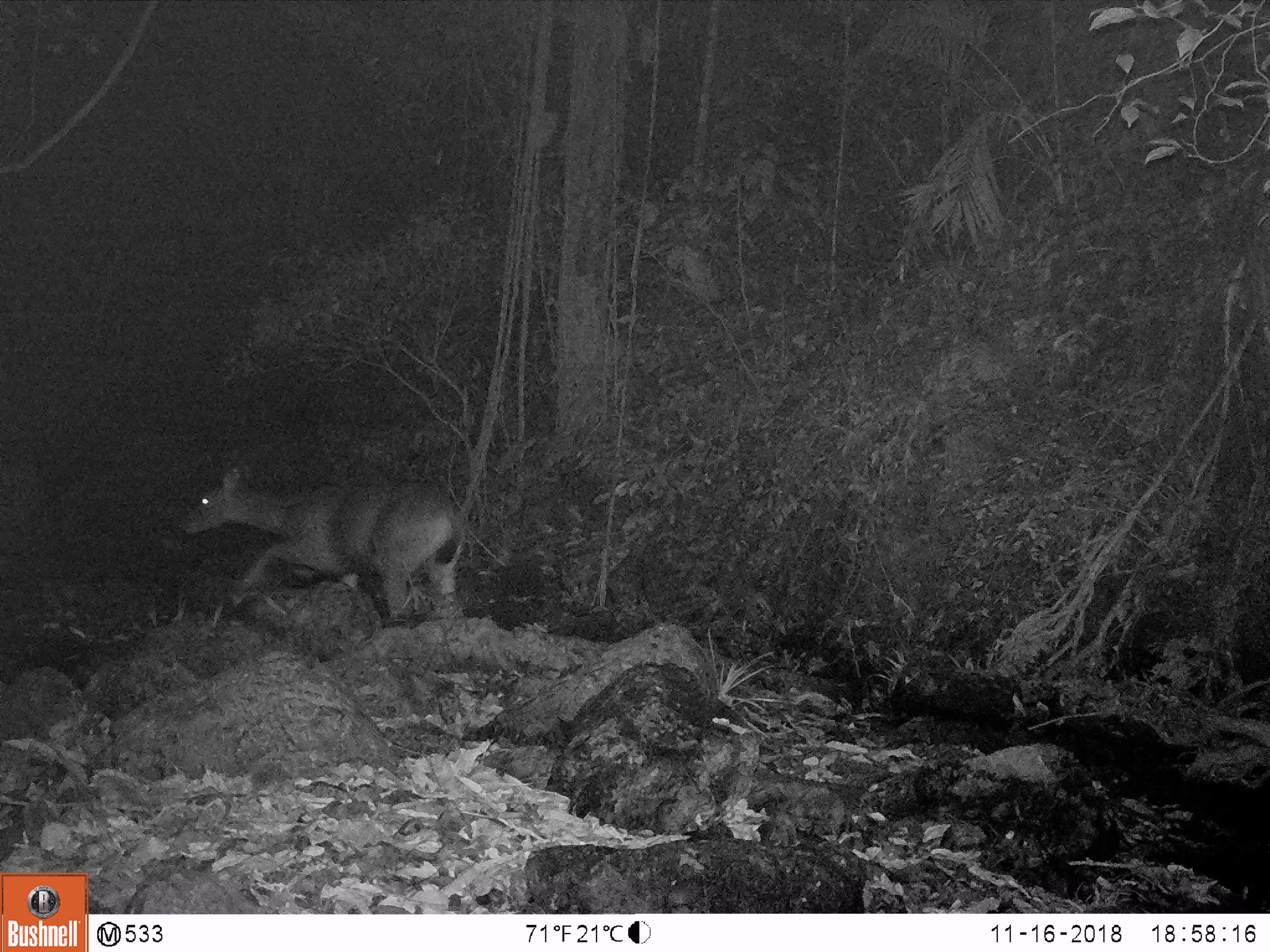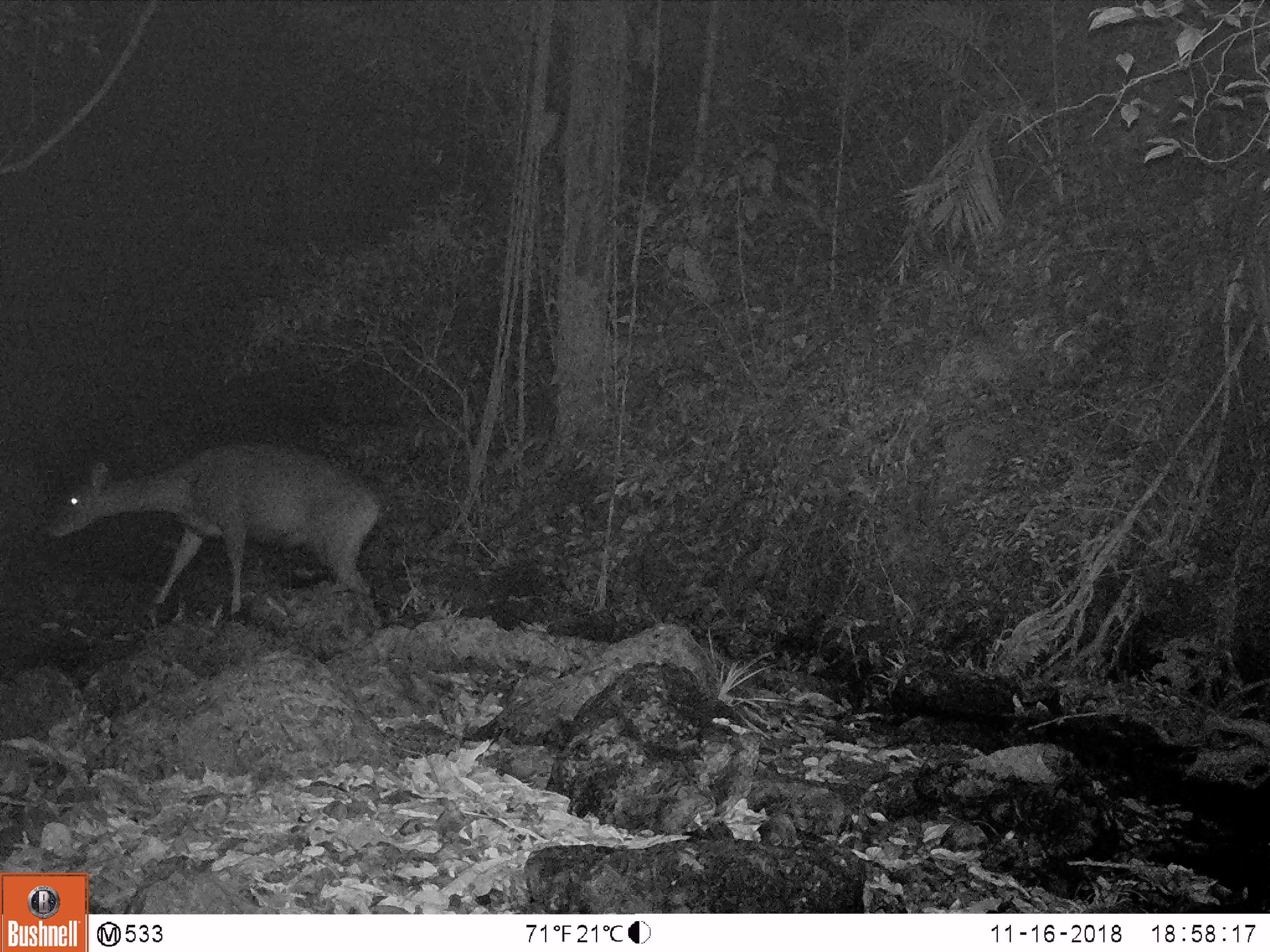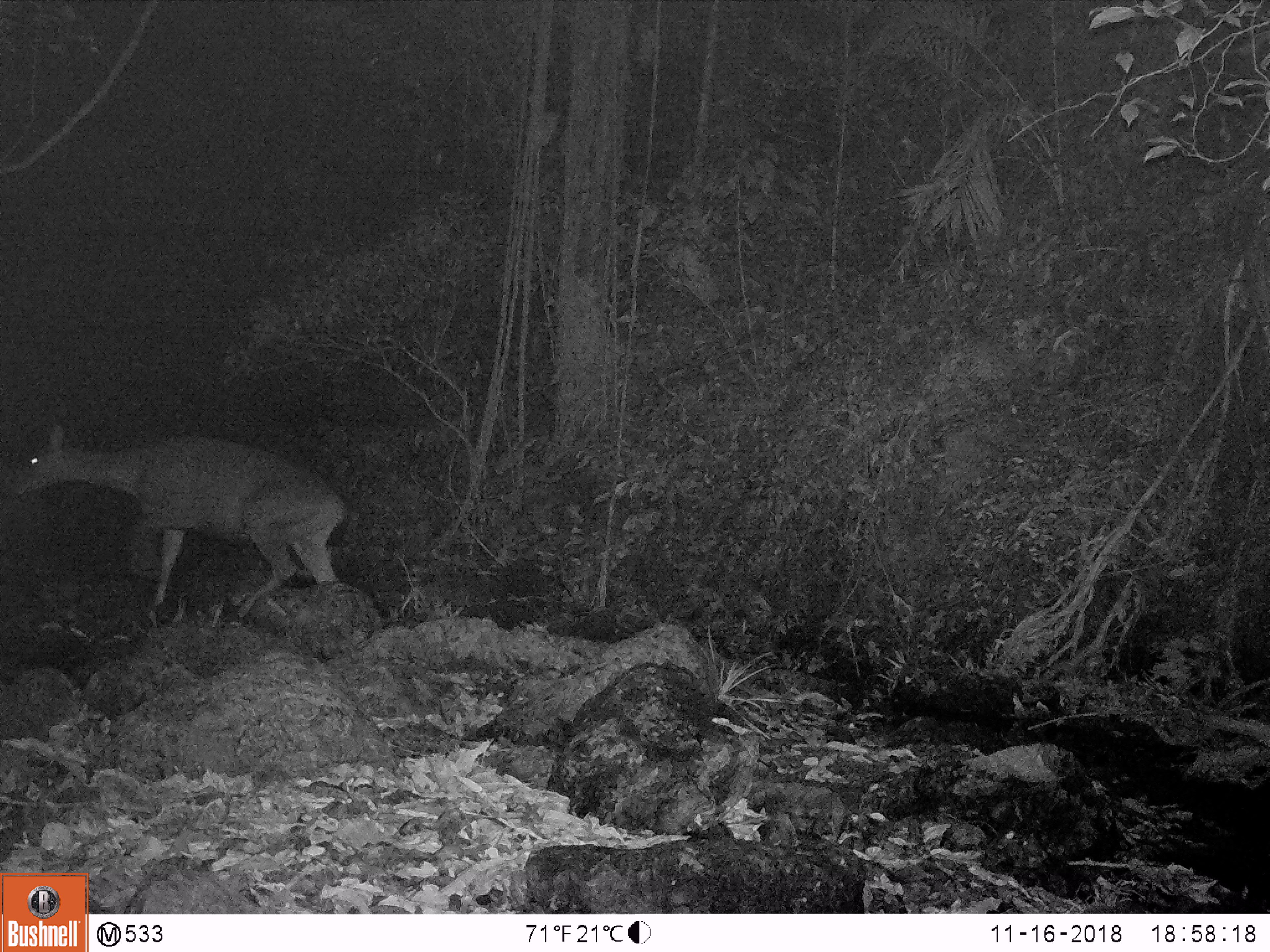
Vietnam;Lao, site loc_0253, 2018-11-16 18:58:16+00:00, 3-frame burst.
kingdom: Animalia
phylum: Chordata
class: Mammalia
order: Artiodactyla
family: Cervidae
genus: Rusa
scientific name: Rusa unicolor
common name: sambar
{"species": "sambar (Rusa unicolor)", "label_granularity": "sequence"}